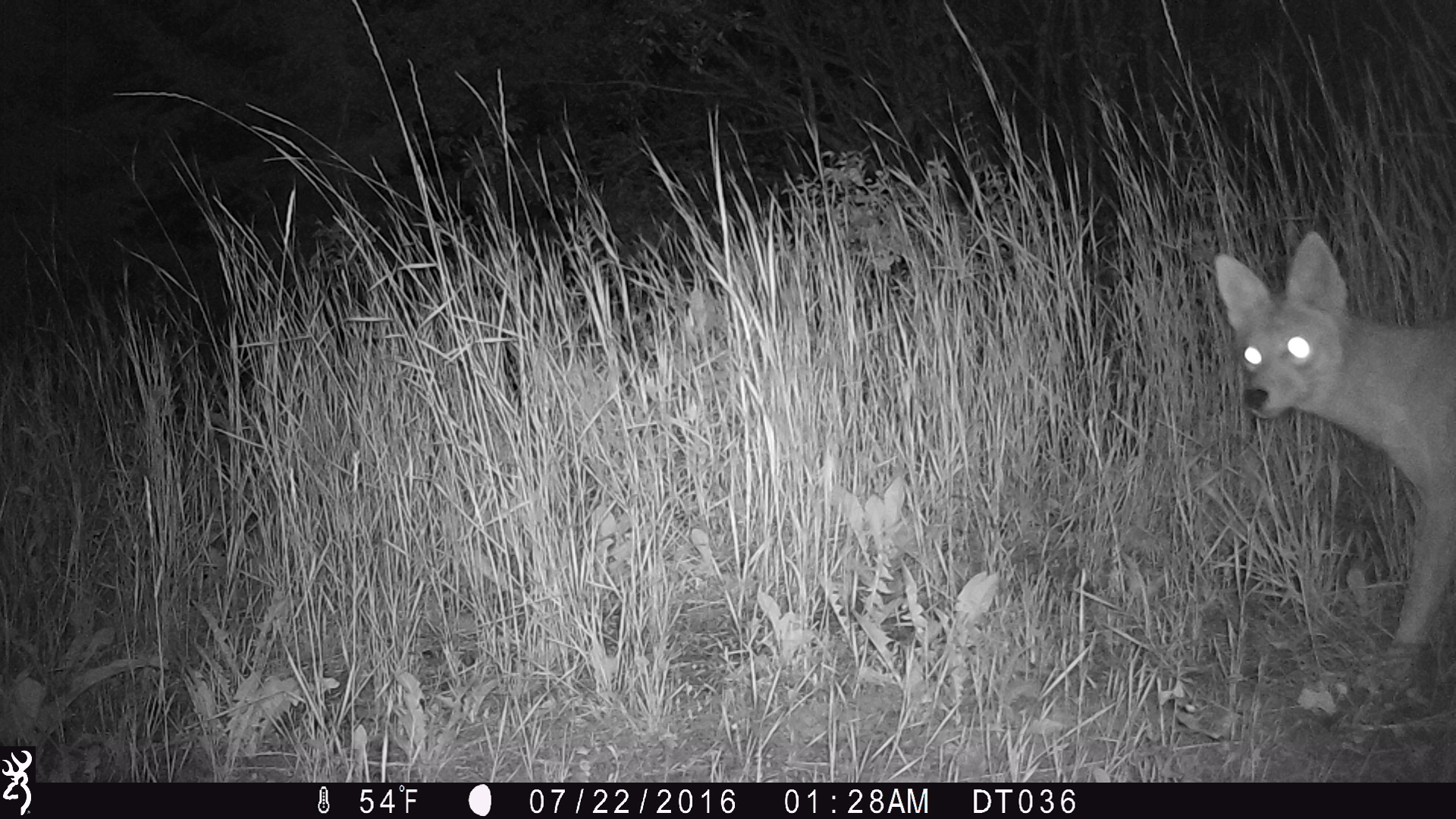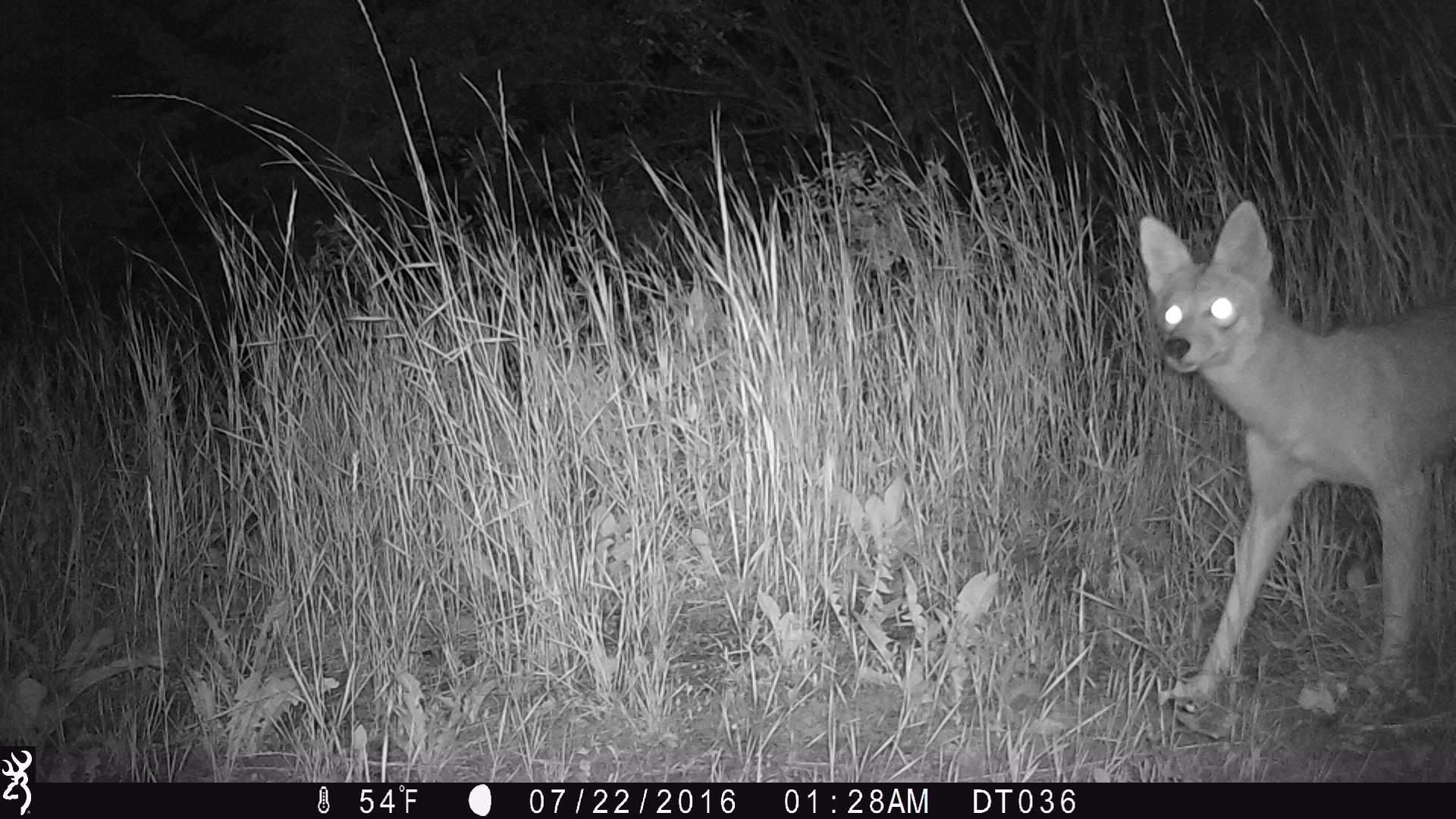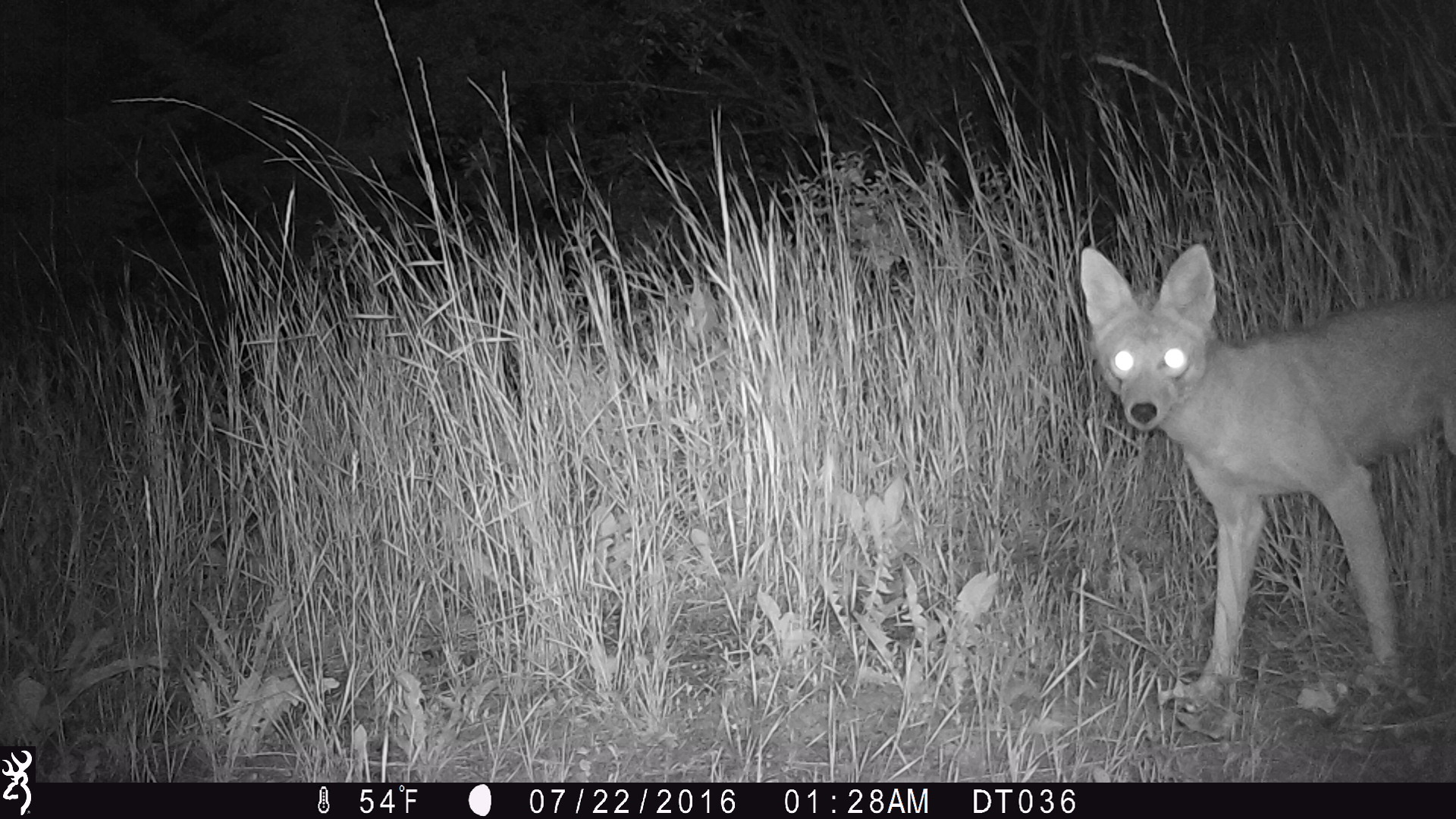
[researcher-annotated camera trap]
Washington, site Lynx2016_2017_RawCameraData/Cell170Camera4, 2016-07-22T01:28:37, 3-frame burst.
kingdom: Animalia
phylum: Chordata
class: Mammalia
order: Carnivora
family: Canidae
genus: Canis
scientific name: Canis latrans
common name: coyote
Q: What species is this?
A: Canis latrans (coyote).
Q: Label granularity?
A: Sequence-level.